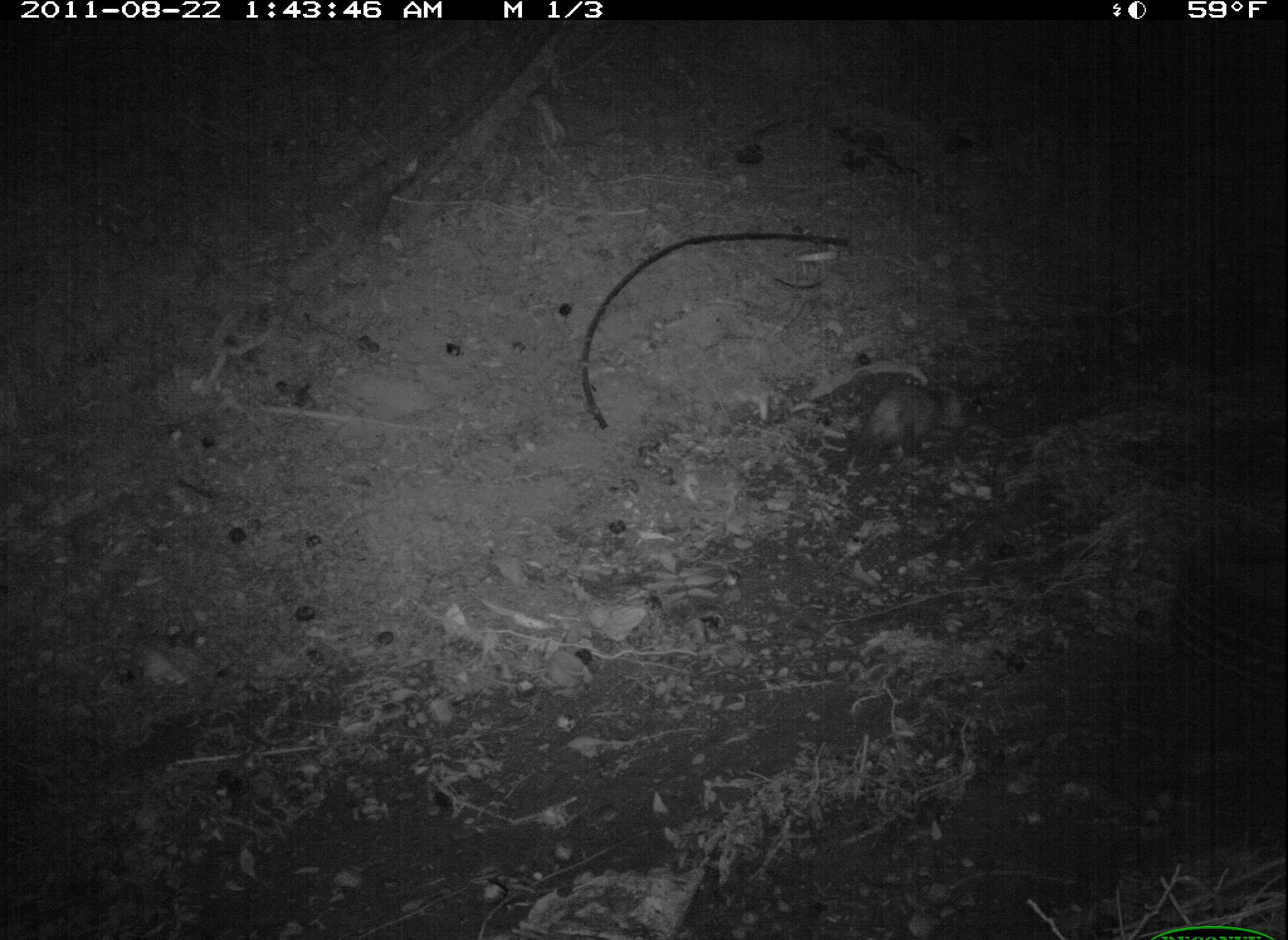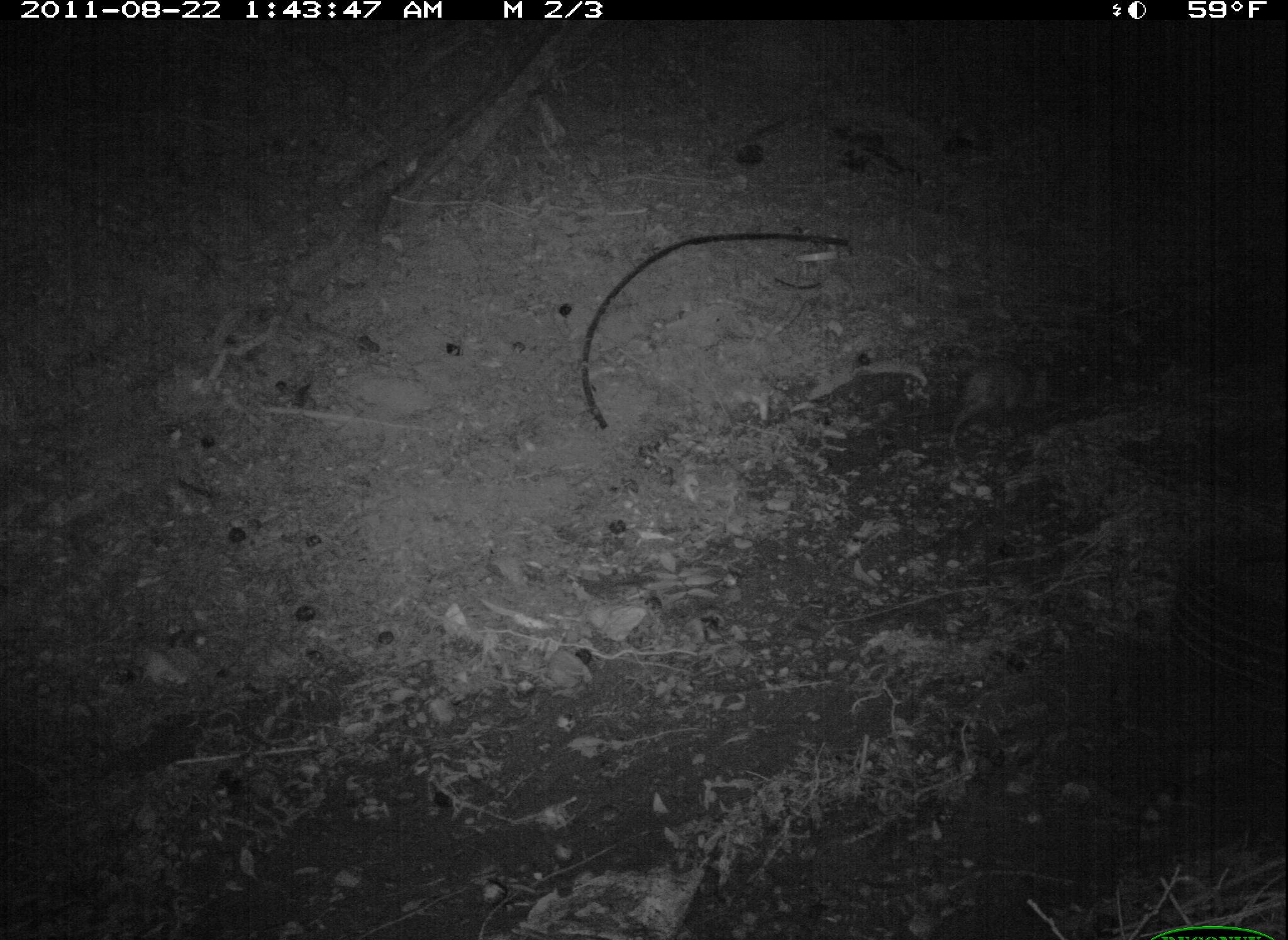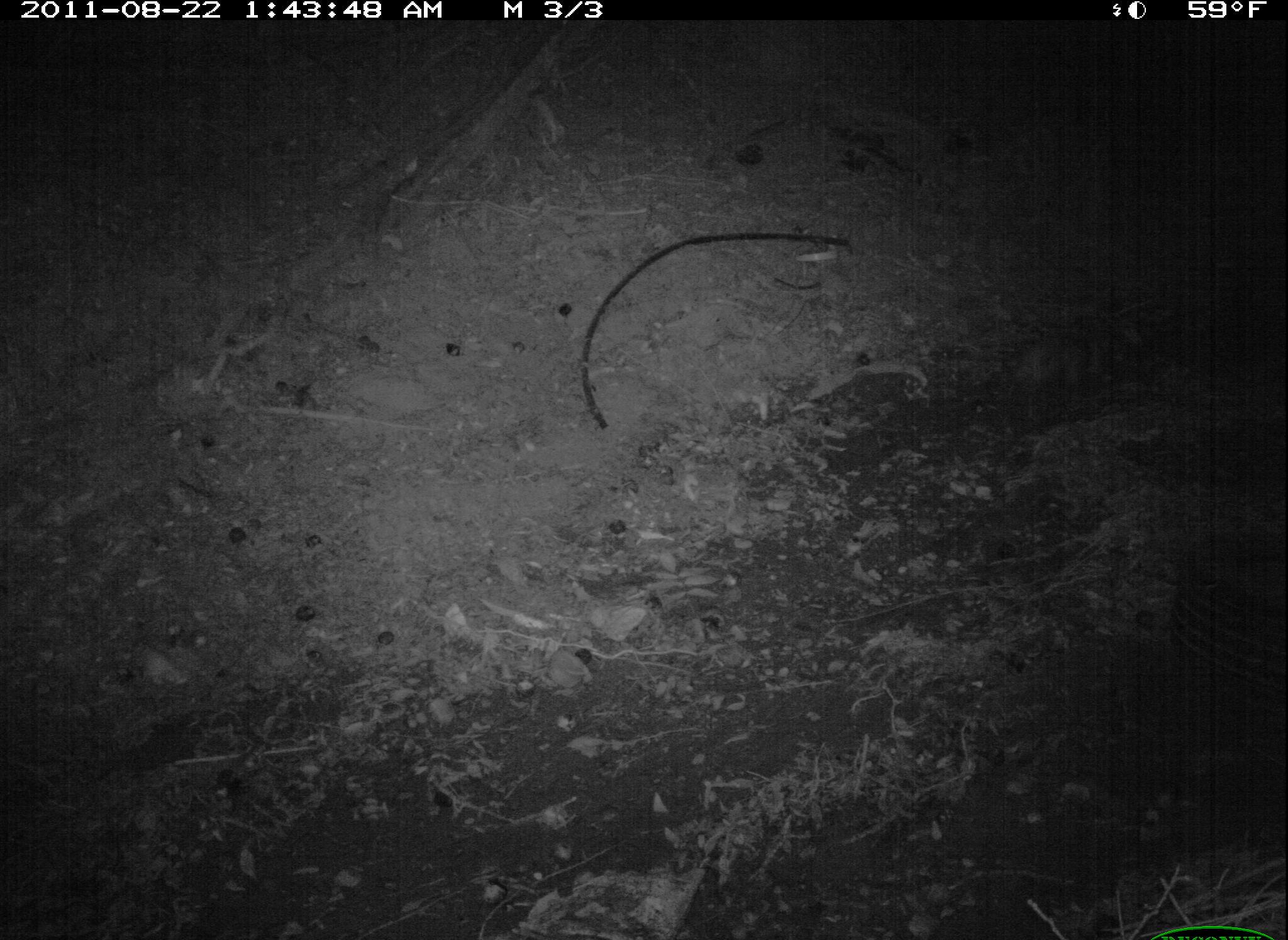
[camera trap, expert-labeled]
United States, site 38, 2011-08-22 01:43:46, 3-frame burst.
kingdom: Animalia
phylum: Chordata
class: Mammalia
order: Didelphimorphia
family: Didelphidae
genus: Didelphis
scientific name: Didelphis virginiana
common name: virginia opossum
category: opossum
Opossum (virginia opossum) (Didelphis virginiana).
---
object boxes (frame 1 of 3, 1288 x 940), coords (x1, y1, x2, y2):
opossum: (823, 367, 974, 485)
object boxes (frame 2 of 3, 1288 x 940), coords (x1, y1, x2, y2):
opossum: (926, 344, 1069, 457)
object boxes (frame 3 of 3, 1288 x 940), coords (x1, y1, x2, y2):
opossum: (993, 290, 1164, 422)